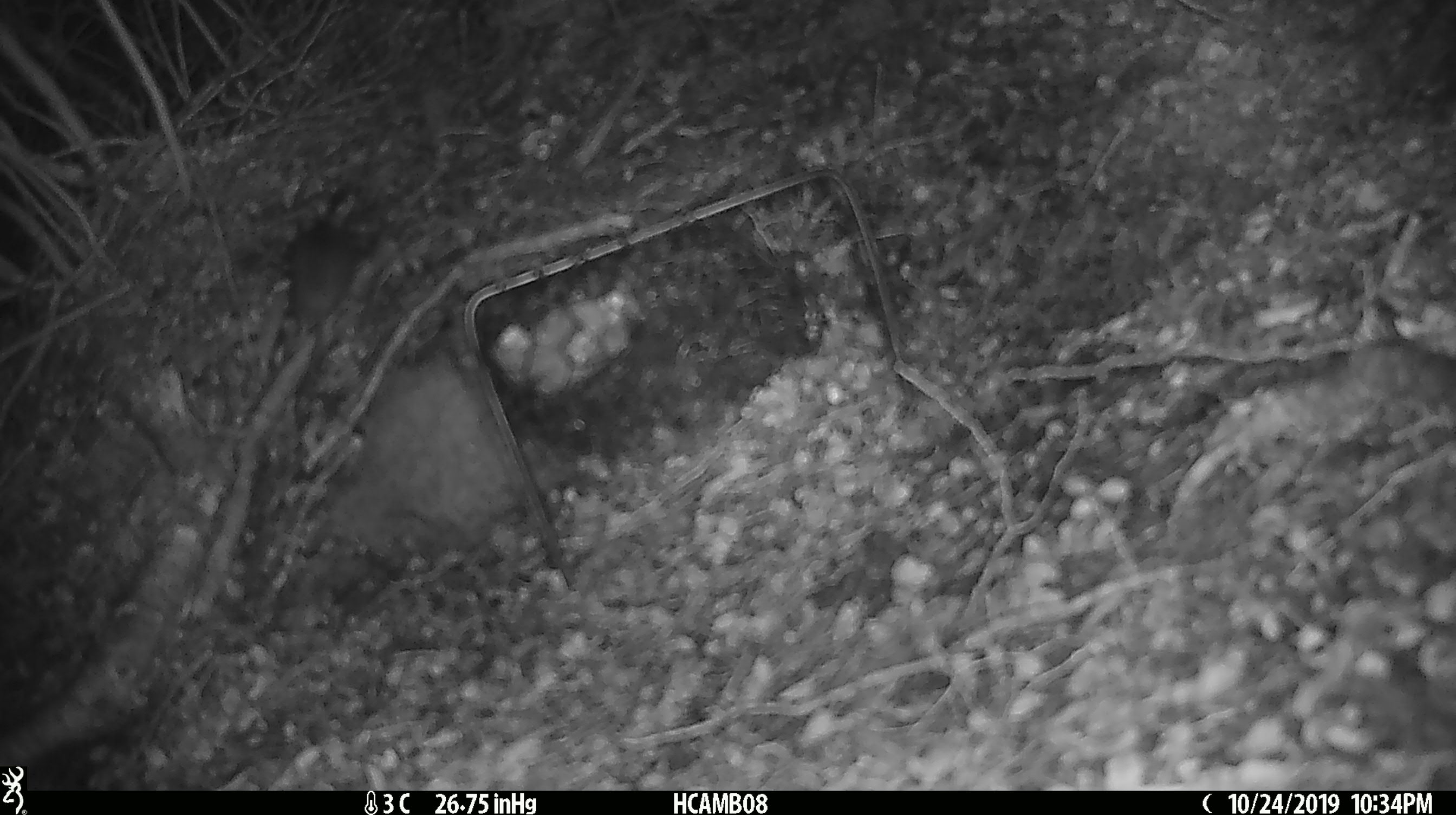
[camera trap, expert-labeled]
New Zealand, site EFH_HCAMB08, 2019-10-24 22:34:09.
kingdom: Animalia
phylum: Chordata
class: Mammalia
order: Rodentia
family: Muridae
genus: Mus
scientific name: Mus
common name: mouse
Mouse (Mus).